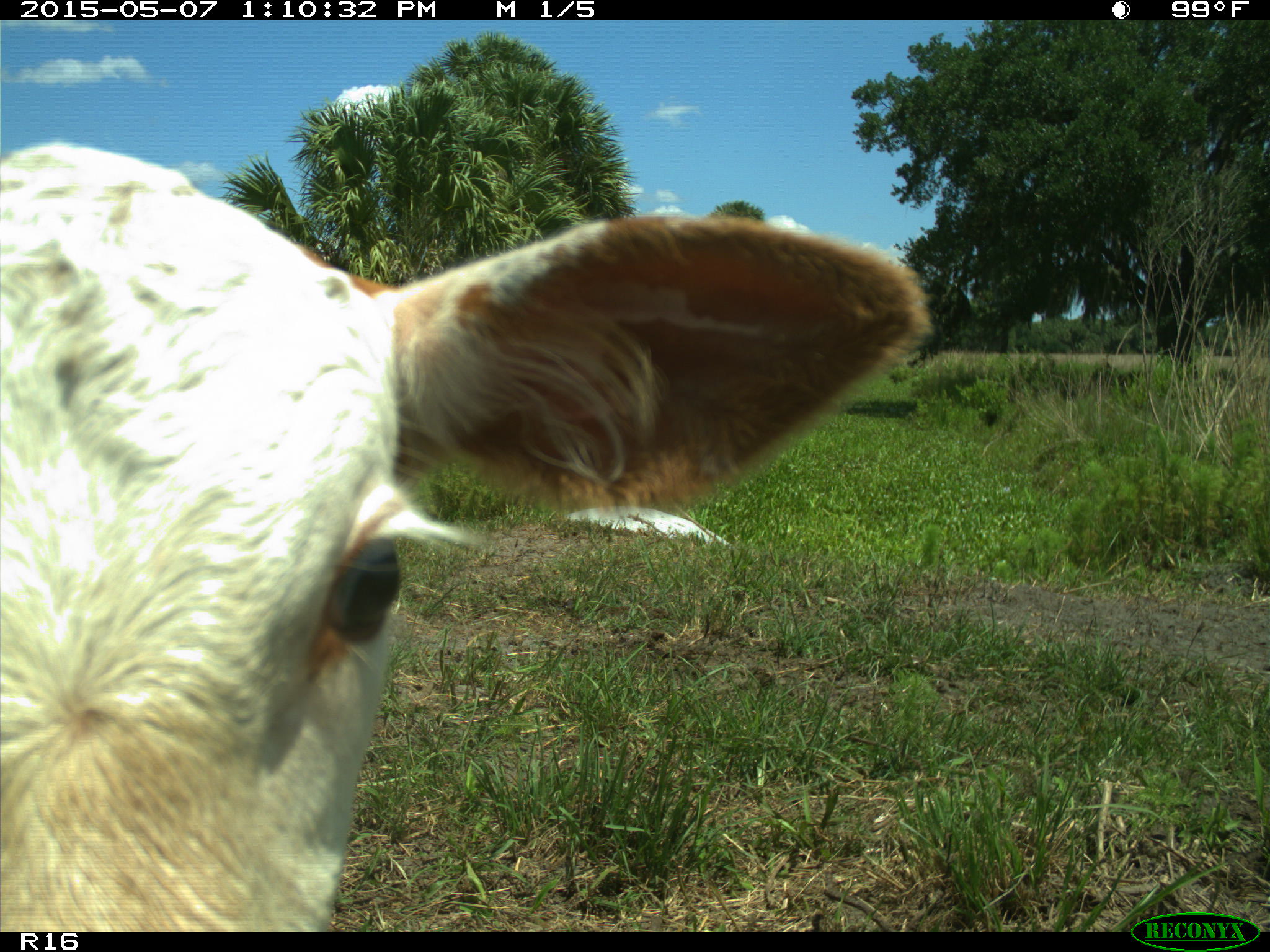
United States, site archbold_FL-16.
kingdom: Animalia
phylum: Chordata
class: Mammalia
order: Artiodactyla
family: Bovidae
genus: Bos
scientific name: Bos taurus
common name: domestic cow